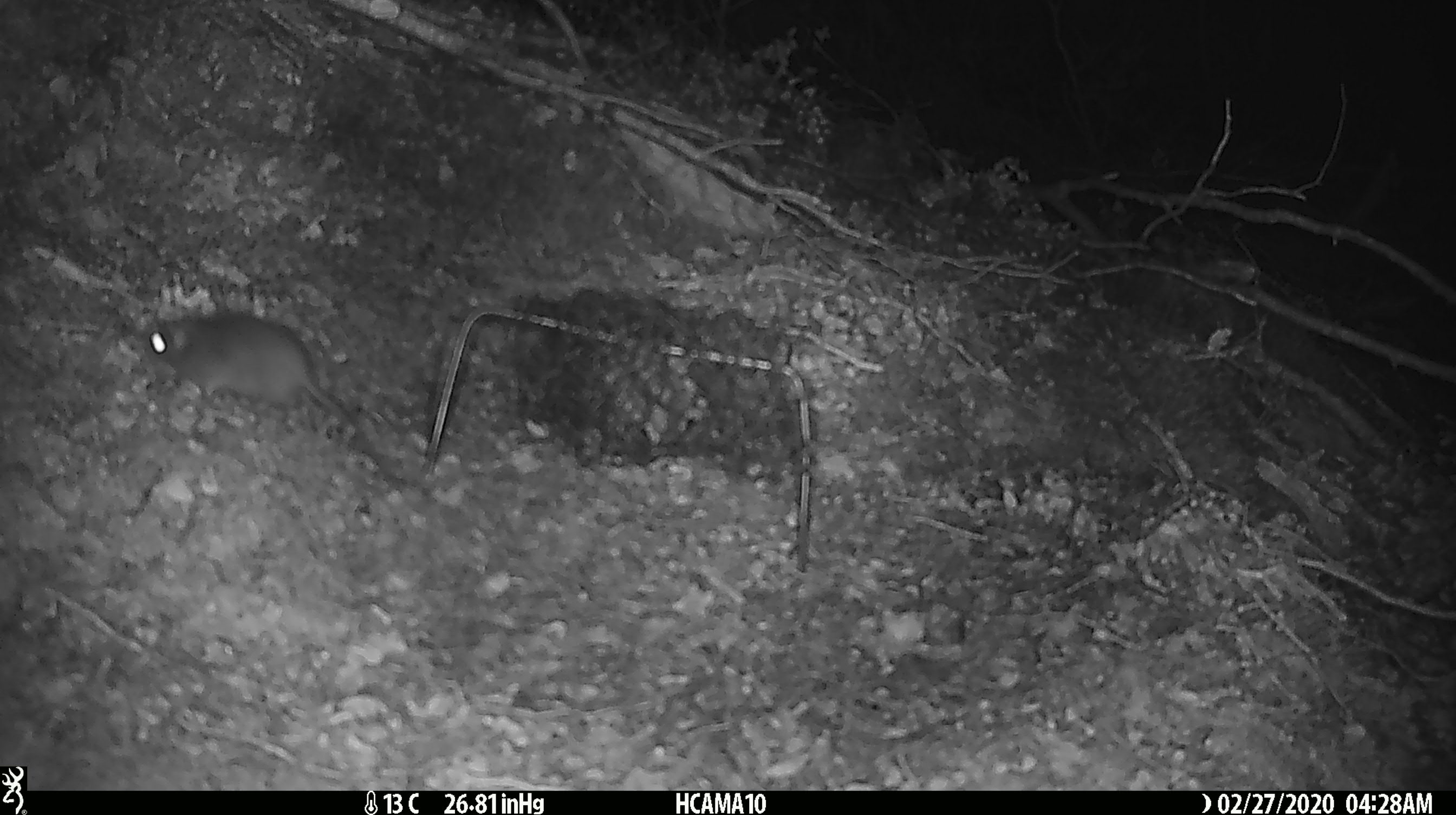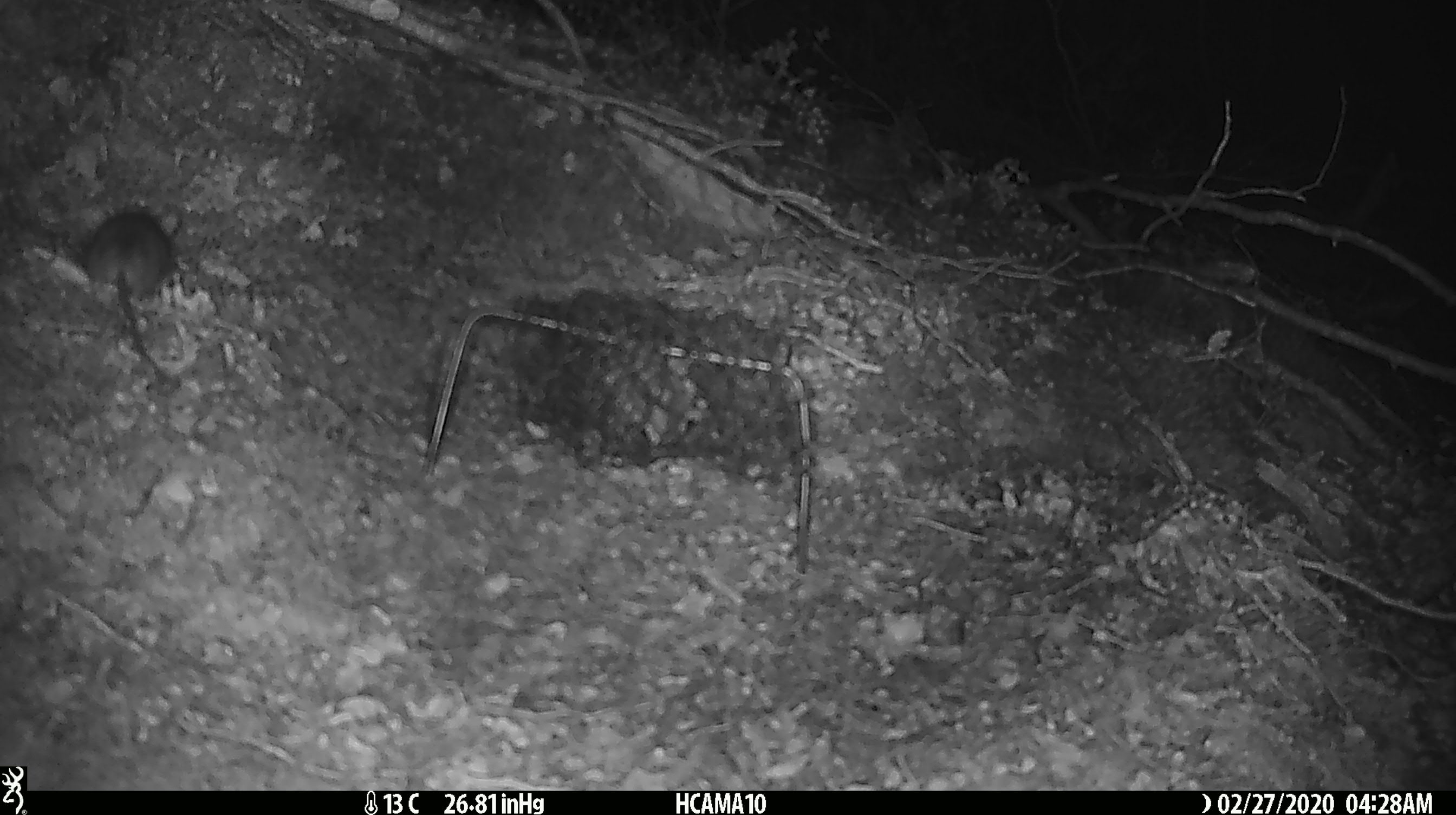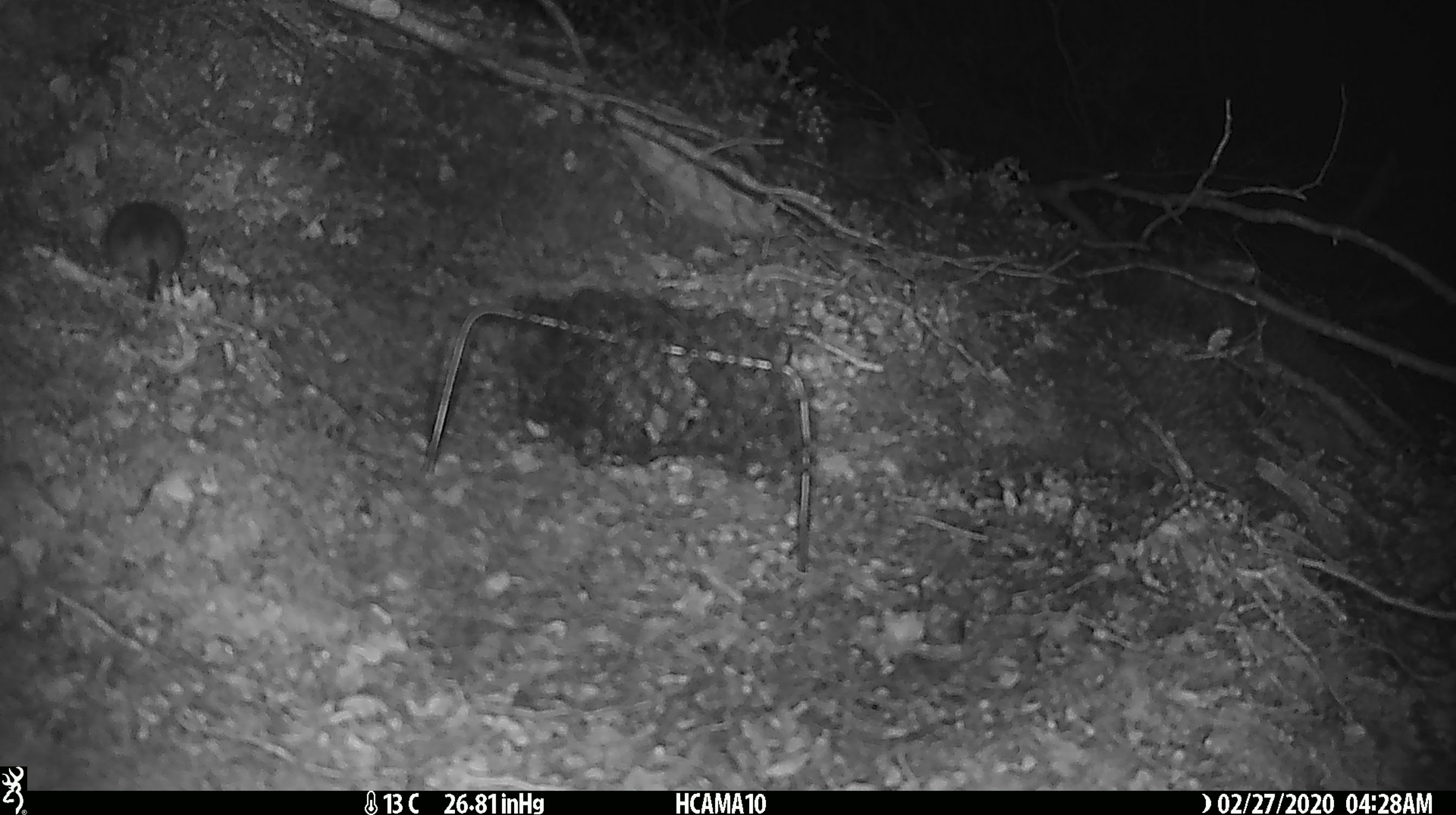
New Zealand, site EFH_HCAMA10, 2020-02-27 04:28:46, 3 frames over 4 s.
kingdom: Animalia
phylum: Chordata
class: Mammalia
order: Rodentia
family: Muridae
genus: Mus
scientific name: Mus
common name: mouse